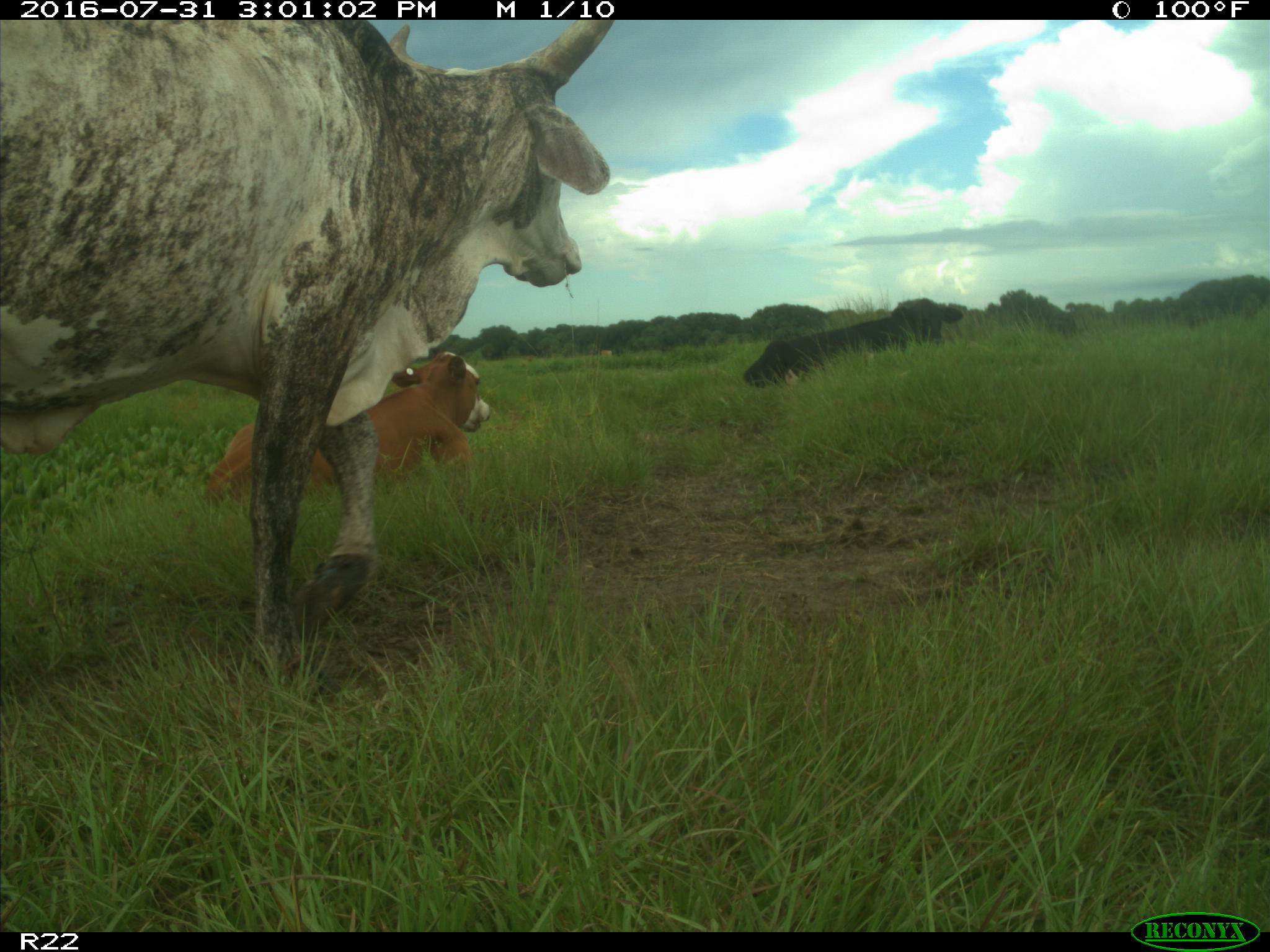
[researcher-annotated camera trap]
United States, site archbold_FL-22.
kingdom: Animalia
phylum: Chordata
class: Mammalia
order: Artiodactyla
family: Bovidae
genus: Bos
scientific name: Bos taurus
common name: domestic cow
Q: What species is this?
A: Bos taurus (domestic cow).